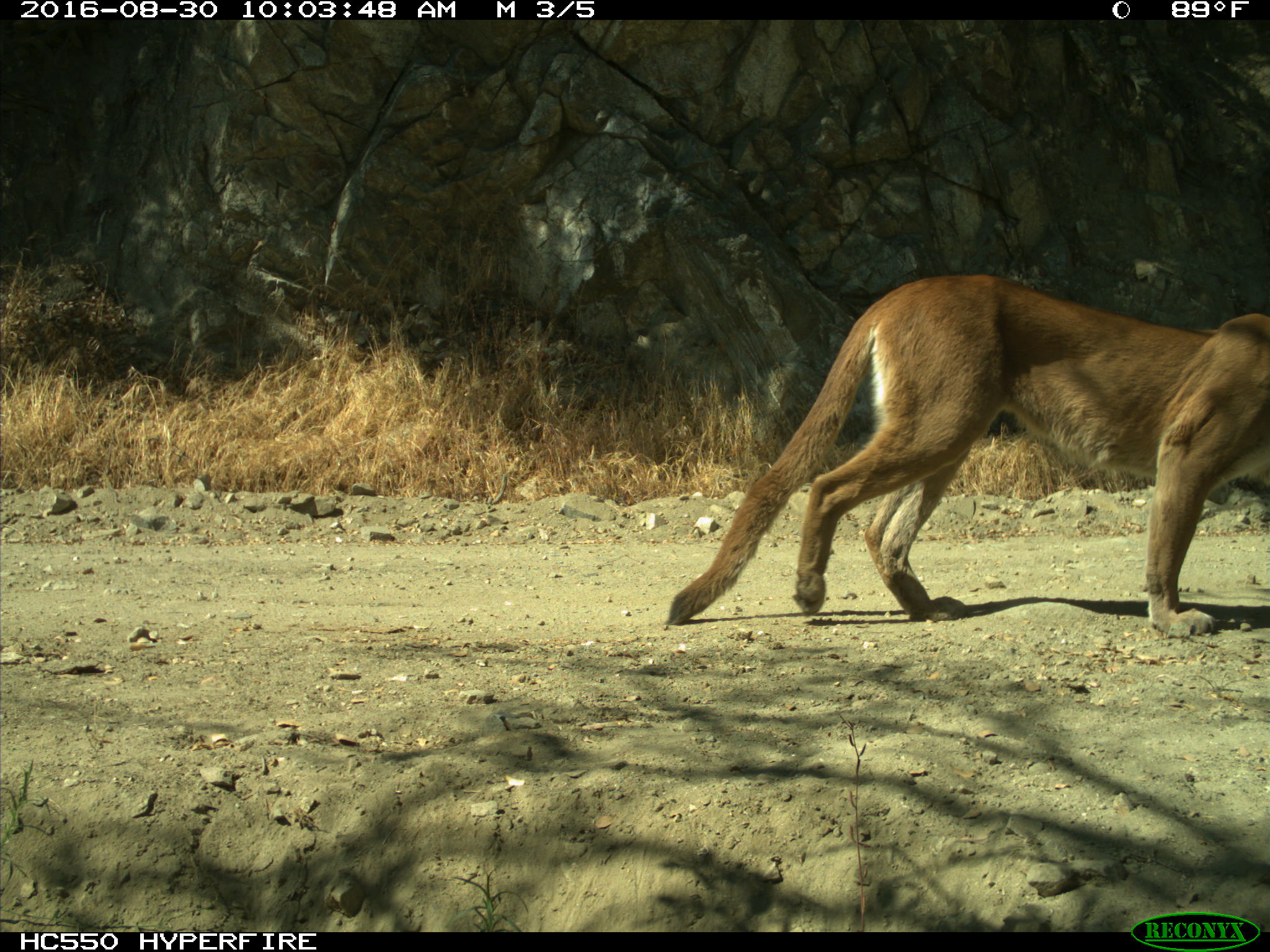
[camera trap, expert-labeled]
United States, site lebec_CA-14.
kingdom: Animalia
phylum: Chordata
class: Mammalia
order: Carnivora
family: Felidae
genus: Puma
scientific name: Puma concolor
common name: mountain lion